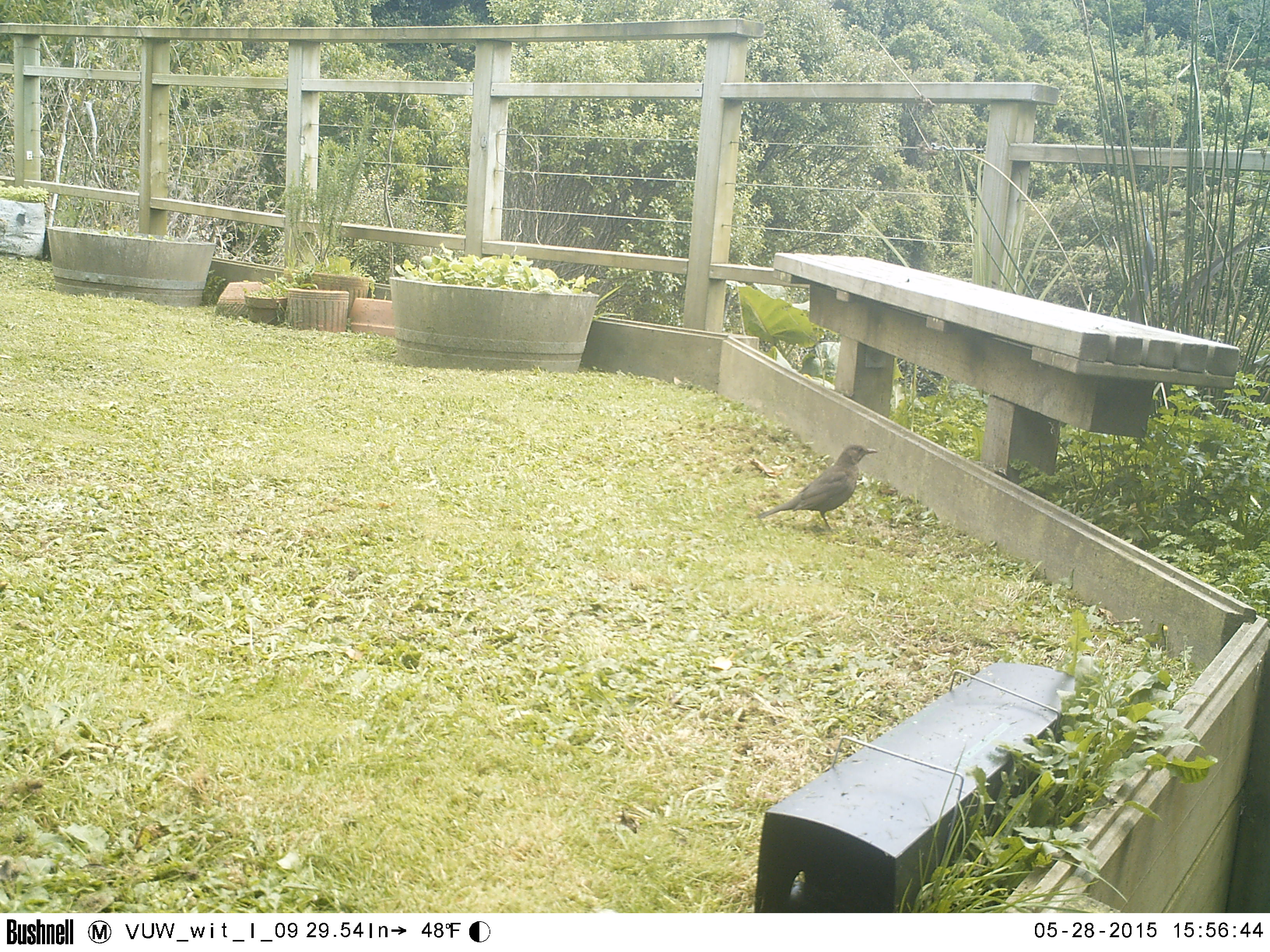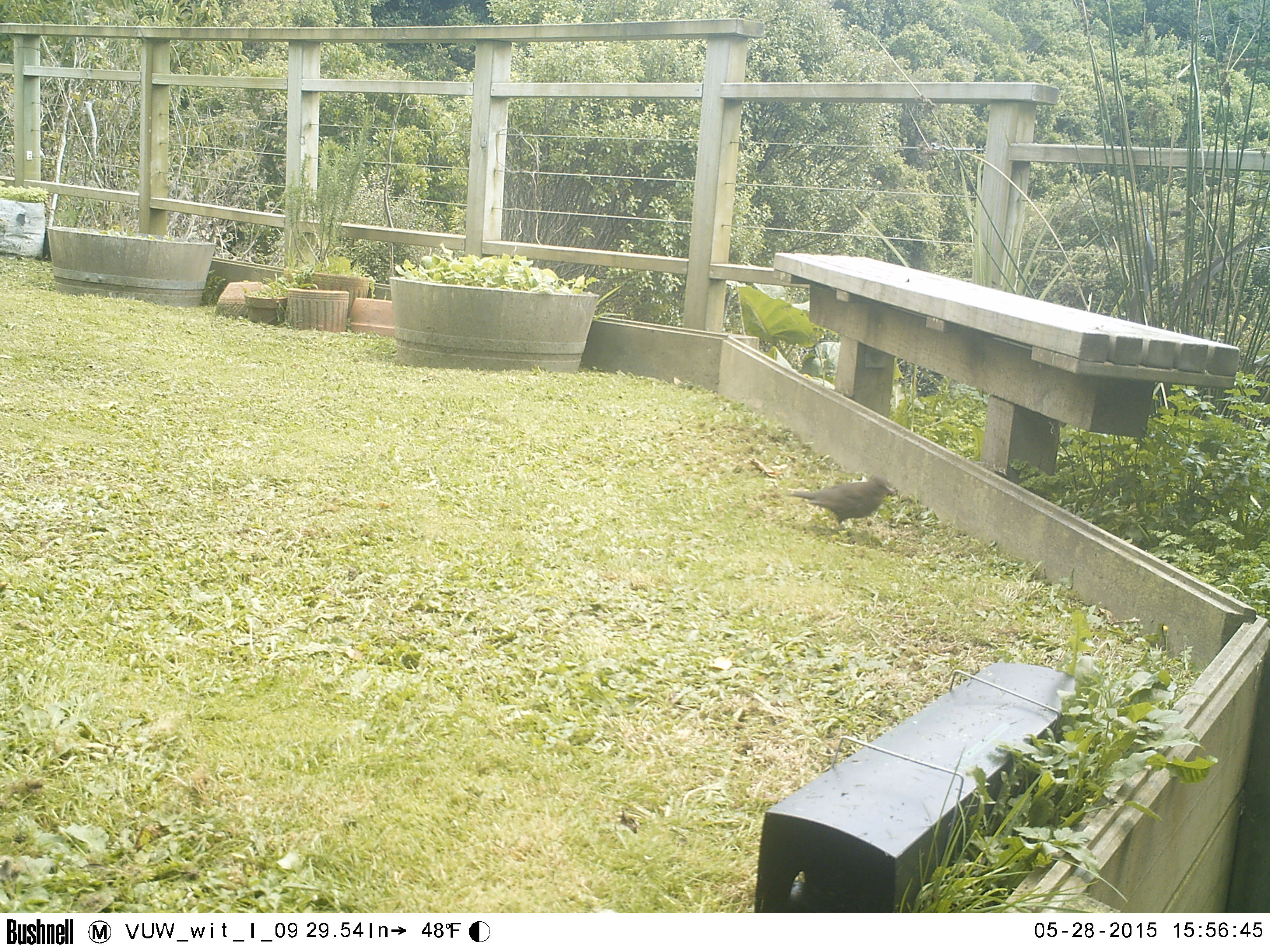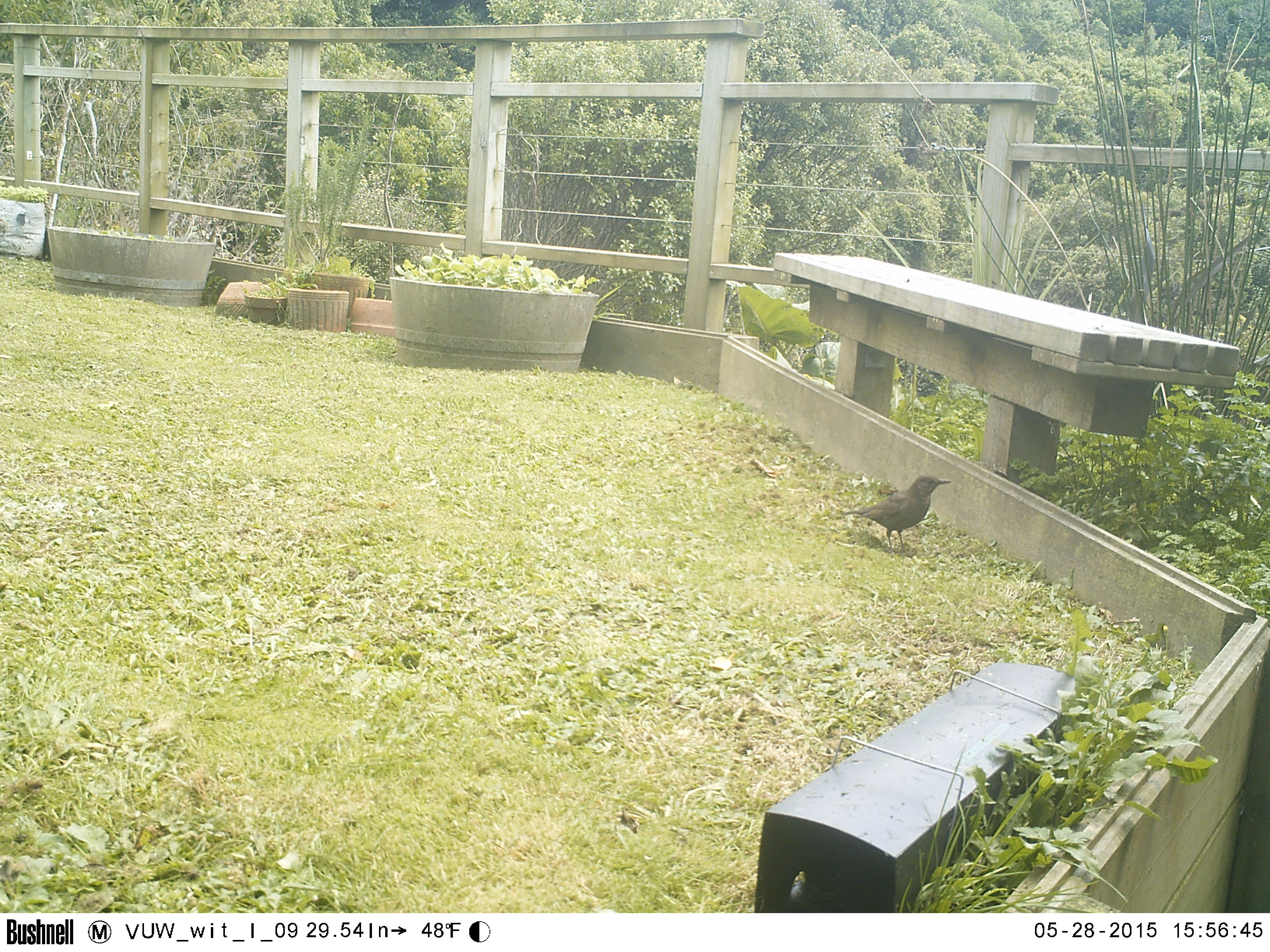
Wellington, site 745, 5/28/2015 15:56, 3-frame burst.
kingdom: Animalia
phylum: Chordata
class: Aves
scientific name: Aves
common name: bird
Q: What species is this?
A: Bird (Aves).